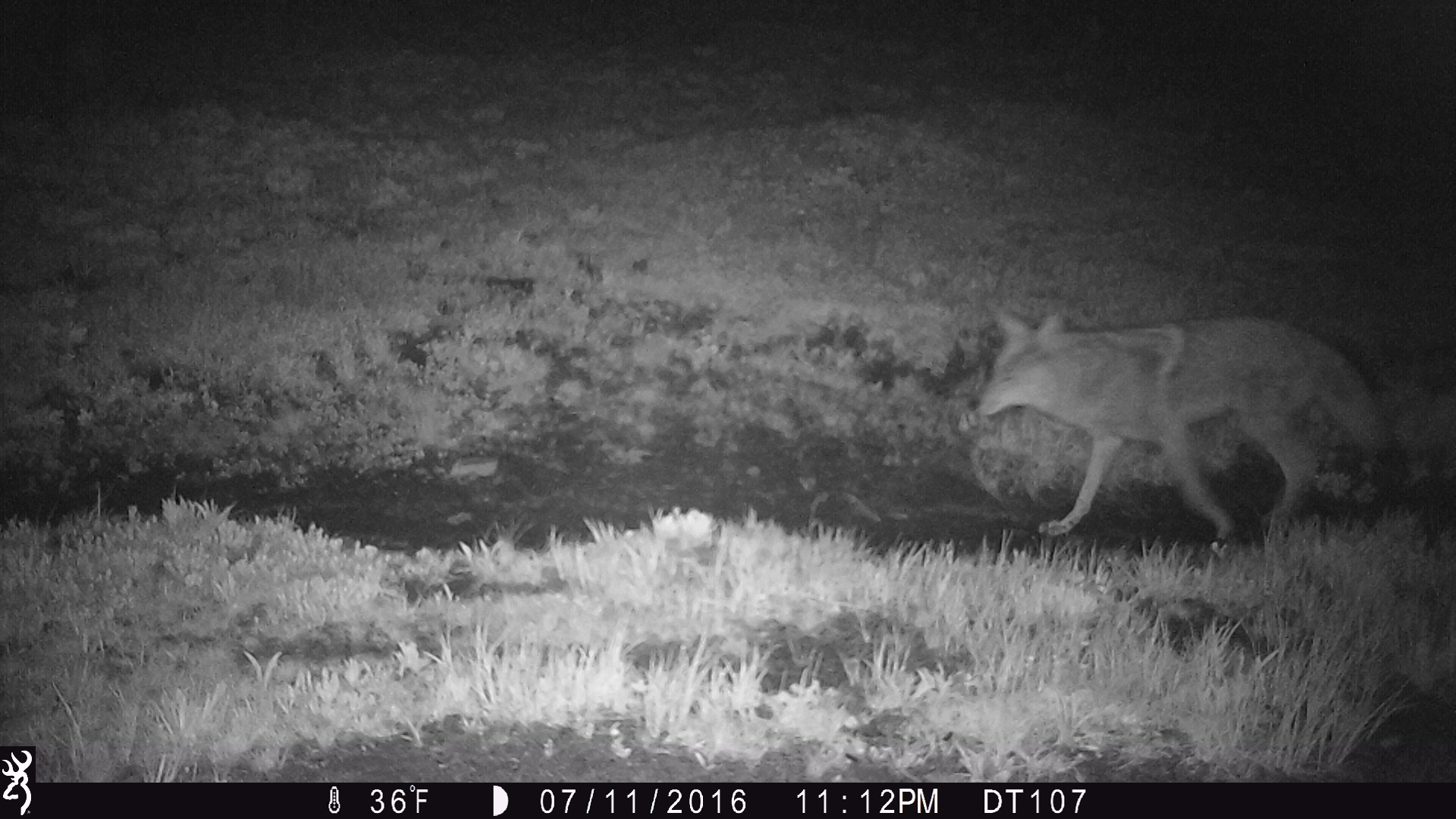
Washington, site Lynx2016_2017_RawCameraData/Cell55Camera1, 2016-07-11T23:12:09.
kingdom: Animalia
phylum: Chordata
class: Mammalia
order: Carnivora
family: Canidae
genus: Canis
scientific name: Canis latrans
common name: coyote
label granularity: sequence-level